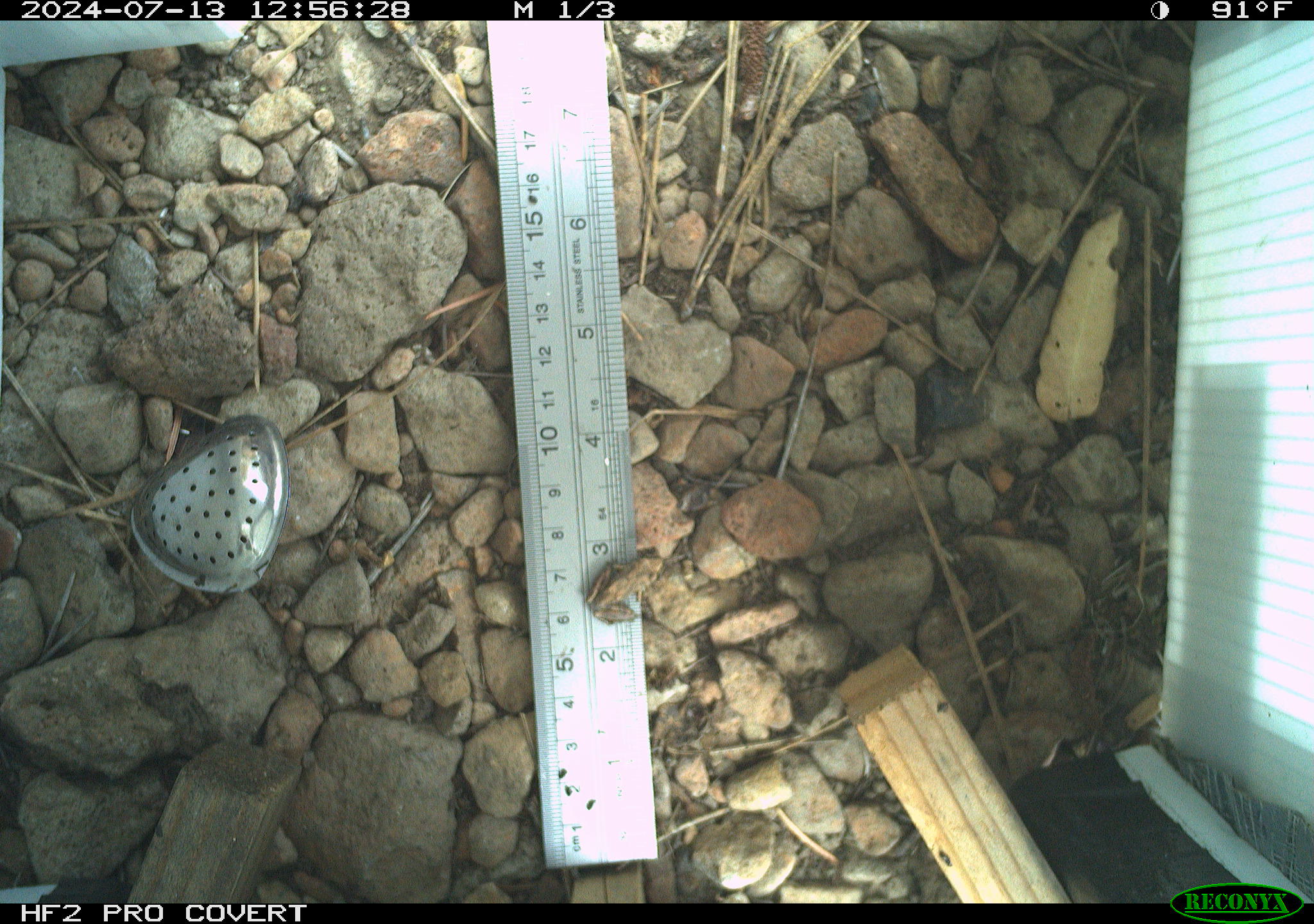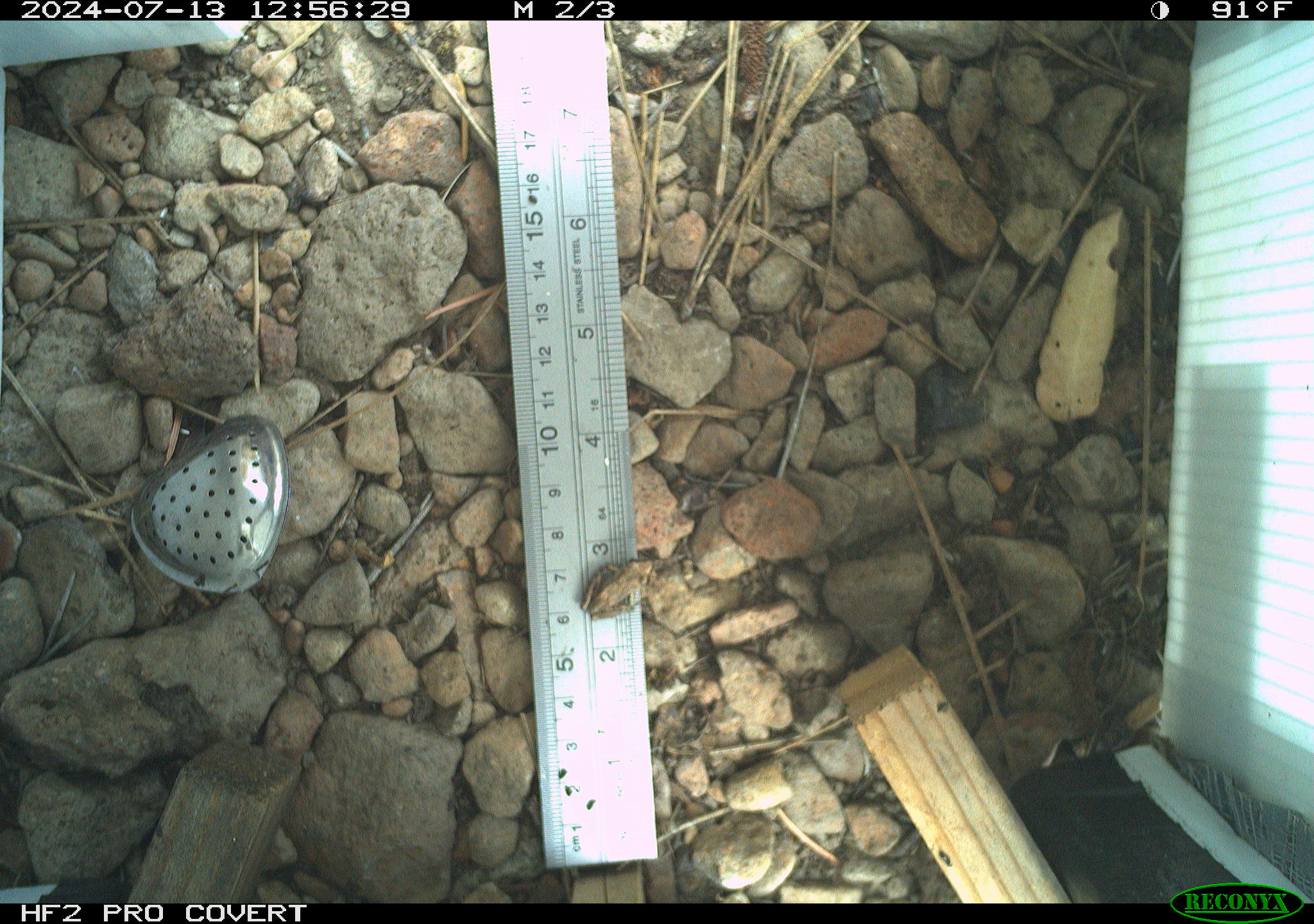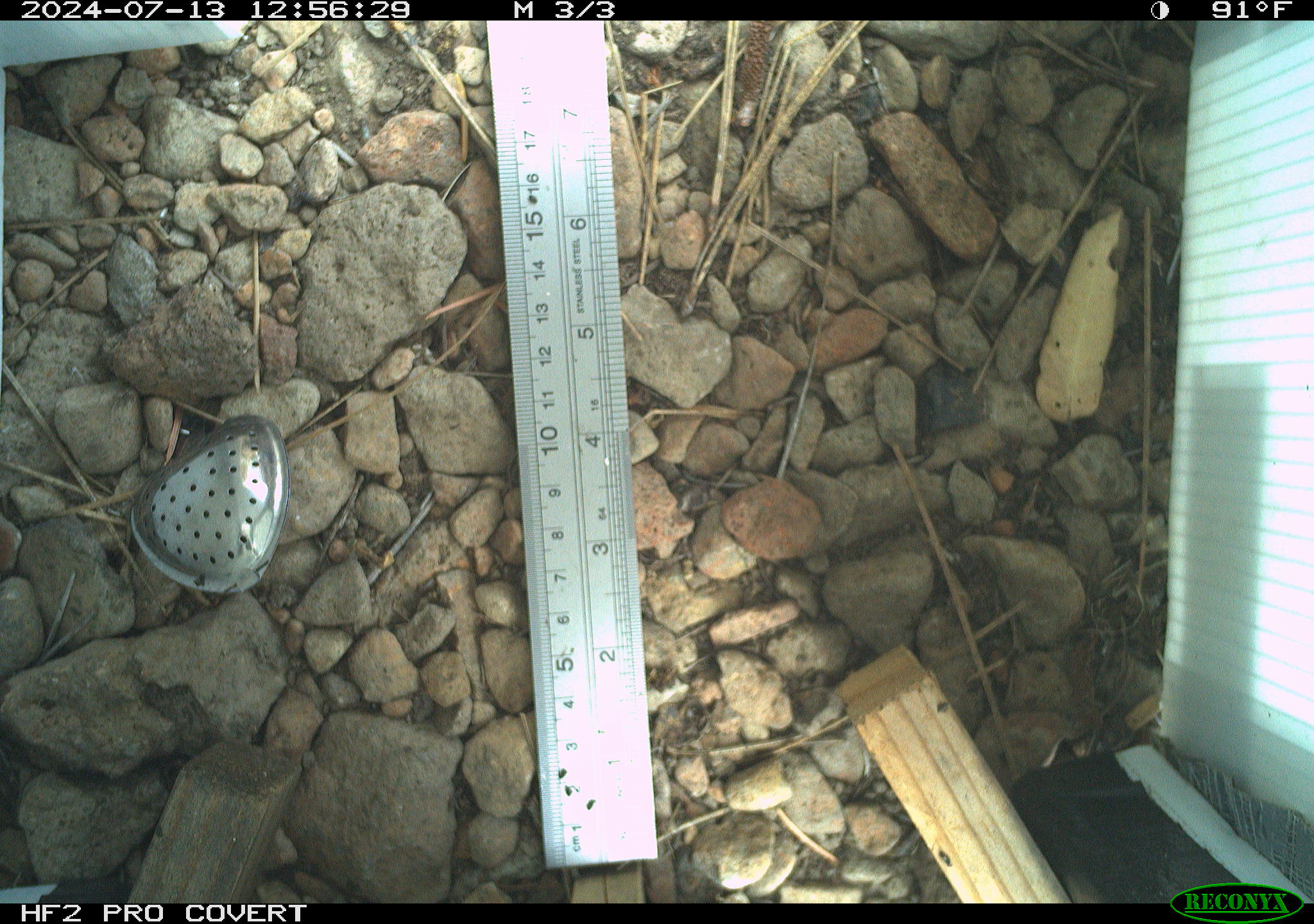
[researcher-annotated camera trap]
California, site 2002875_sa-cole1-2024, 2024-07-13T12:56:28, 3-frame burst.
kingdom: Animalia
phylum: Chordata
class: Amphibia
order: Anura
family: Hylidae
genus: Pseudacris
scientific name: Pseudacris regilla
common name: sierran treefrog